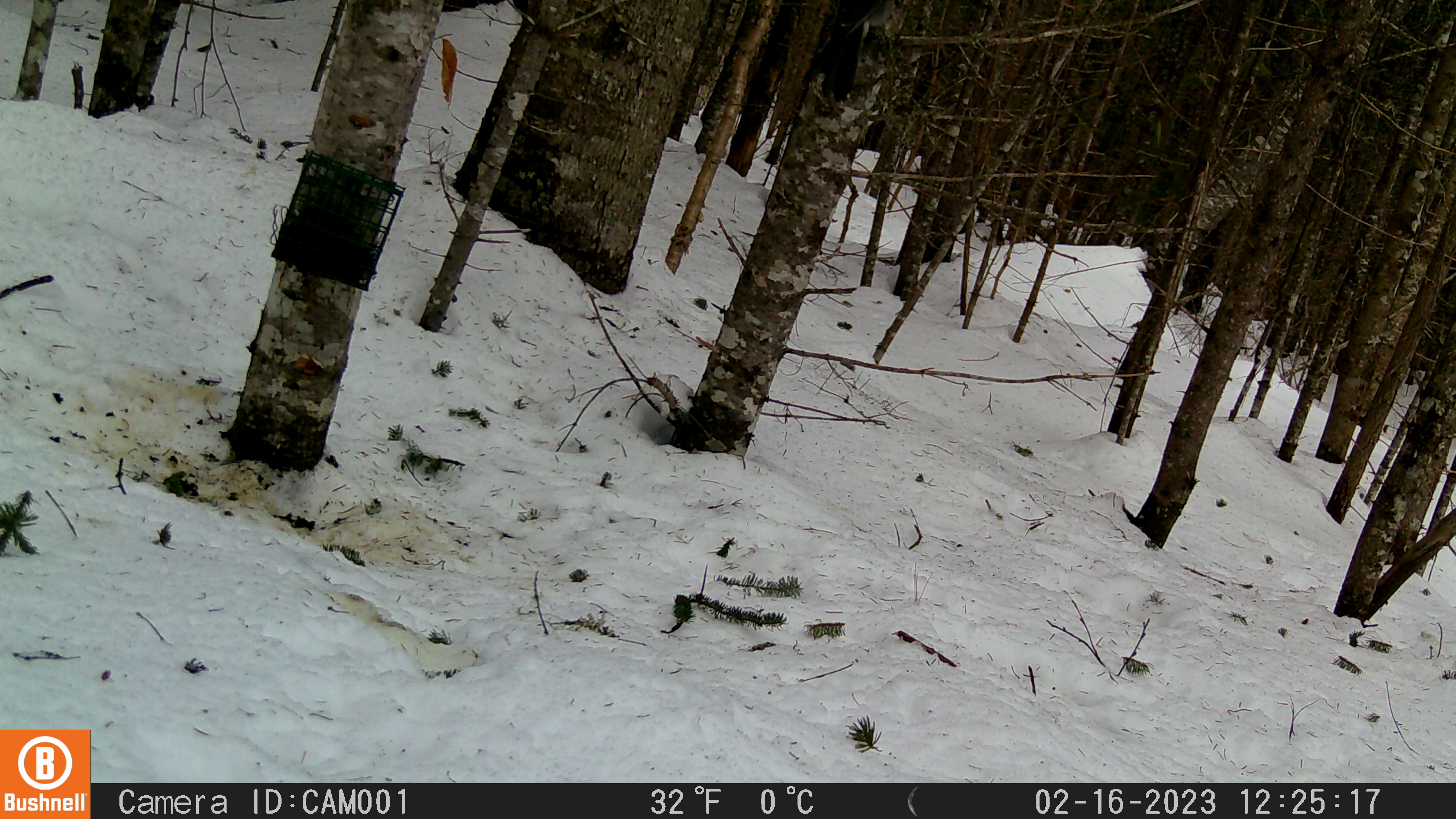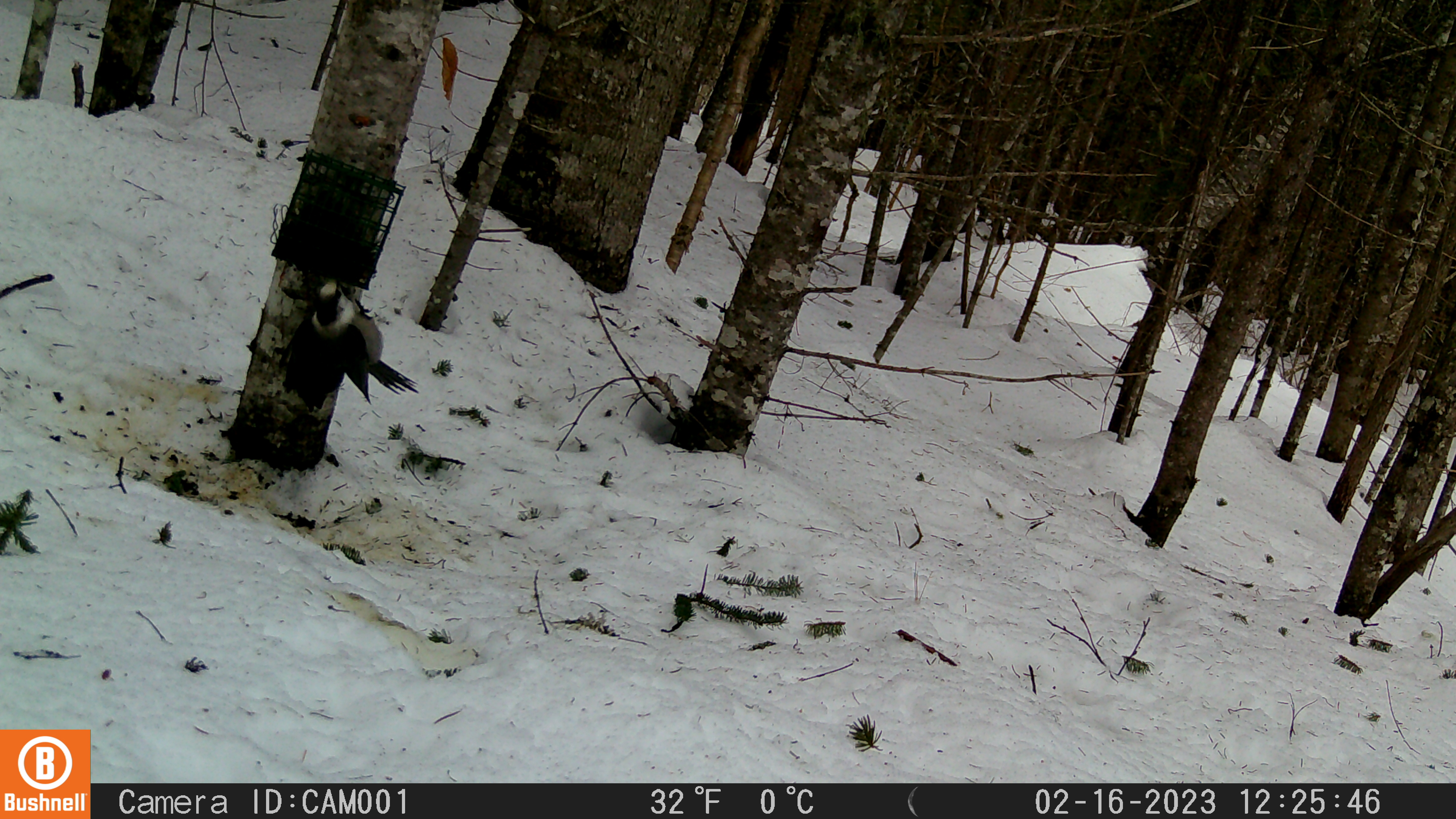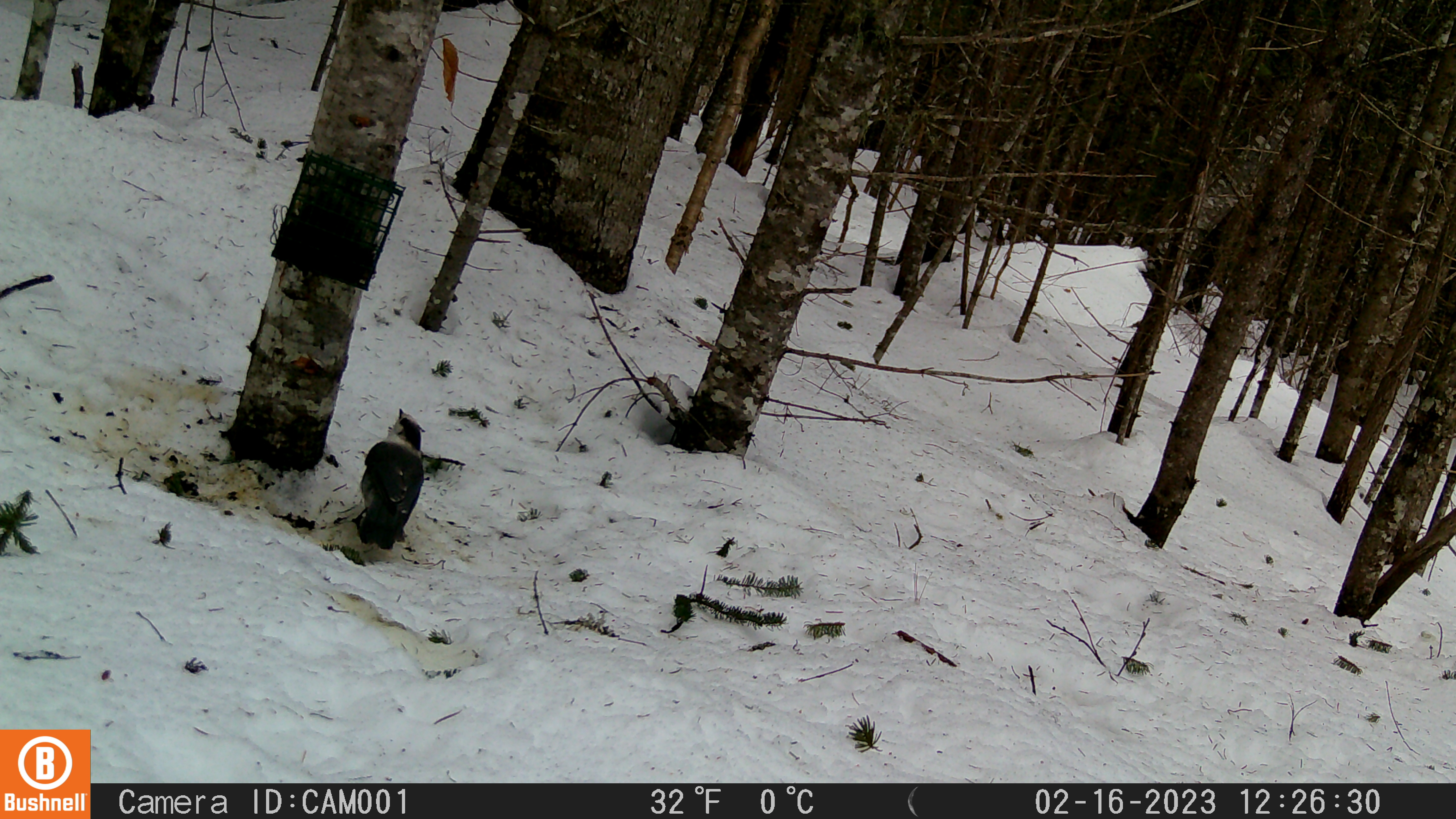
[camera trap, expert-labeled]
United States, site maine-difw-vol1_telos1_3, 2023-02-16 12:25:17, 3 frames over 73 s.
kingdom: Animalia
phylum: Chordata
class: Aves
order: Passeriformes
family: Corvidae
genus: Perisoreus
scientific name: Perisoreus canadensis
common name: canada jay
Canada jay (Perisoreus canadensis).